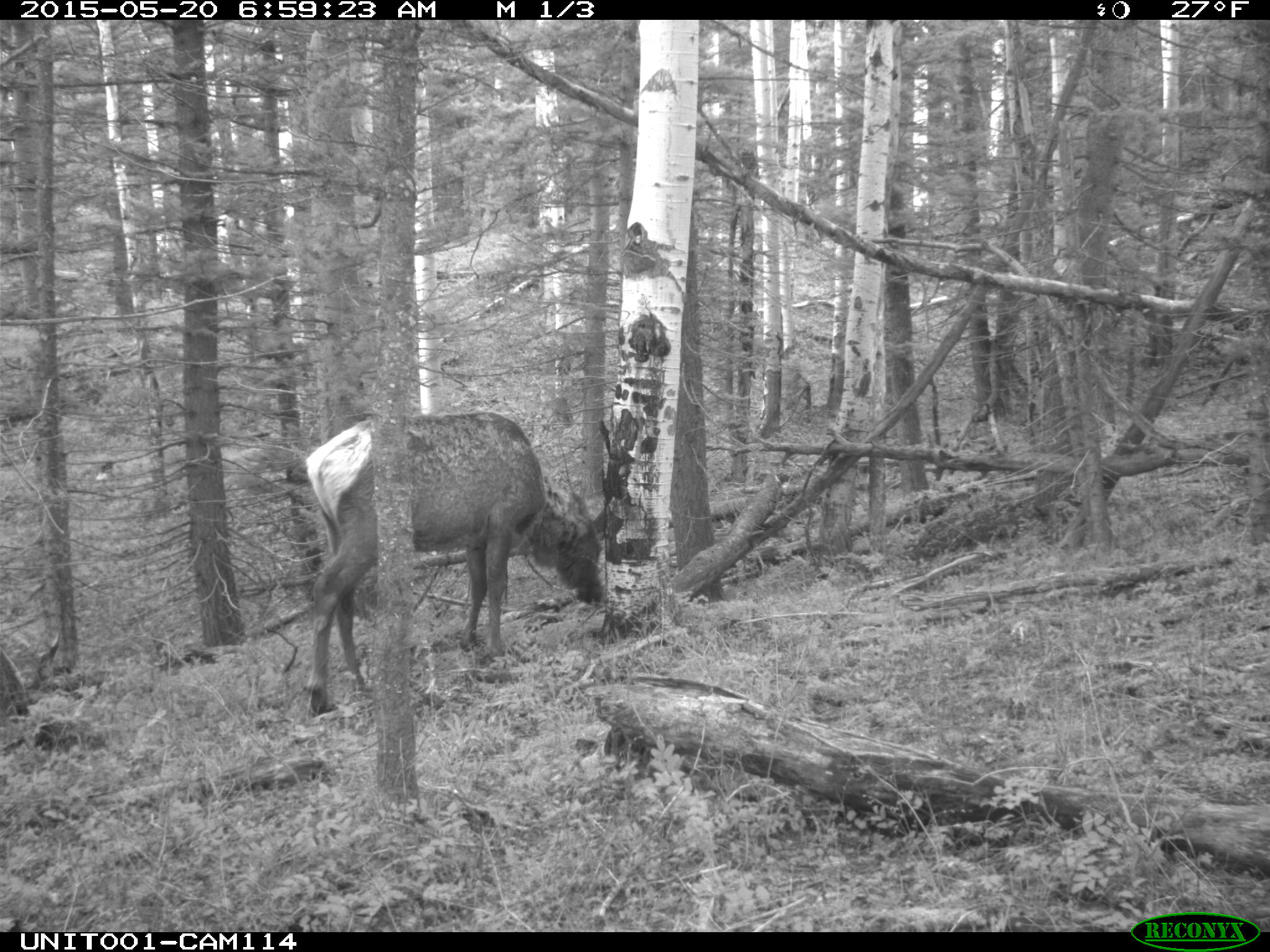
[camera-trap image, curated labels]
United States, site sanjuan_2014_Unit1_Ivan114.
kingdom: Animalia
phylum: Chordata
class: Mammalia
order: Artiodactyla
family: Cervidae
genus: Cervus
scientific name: Cervus elaphus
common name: red deer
Cervus elaphus (red deer).